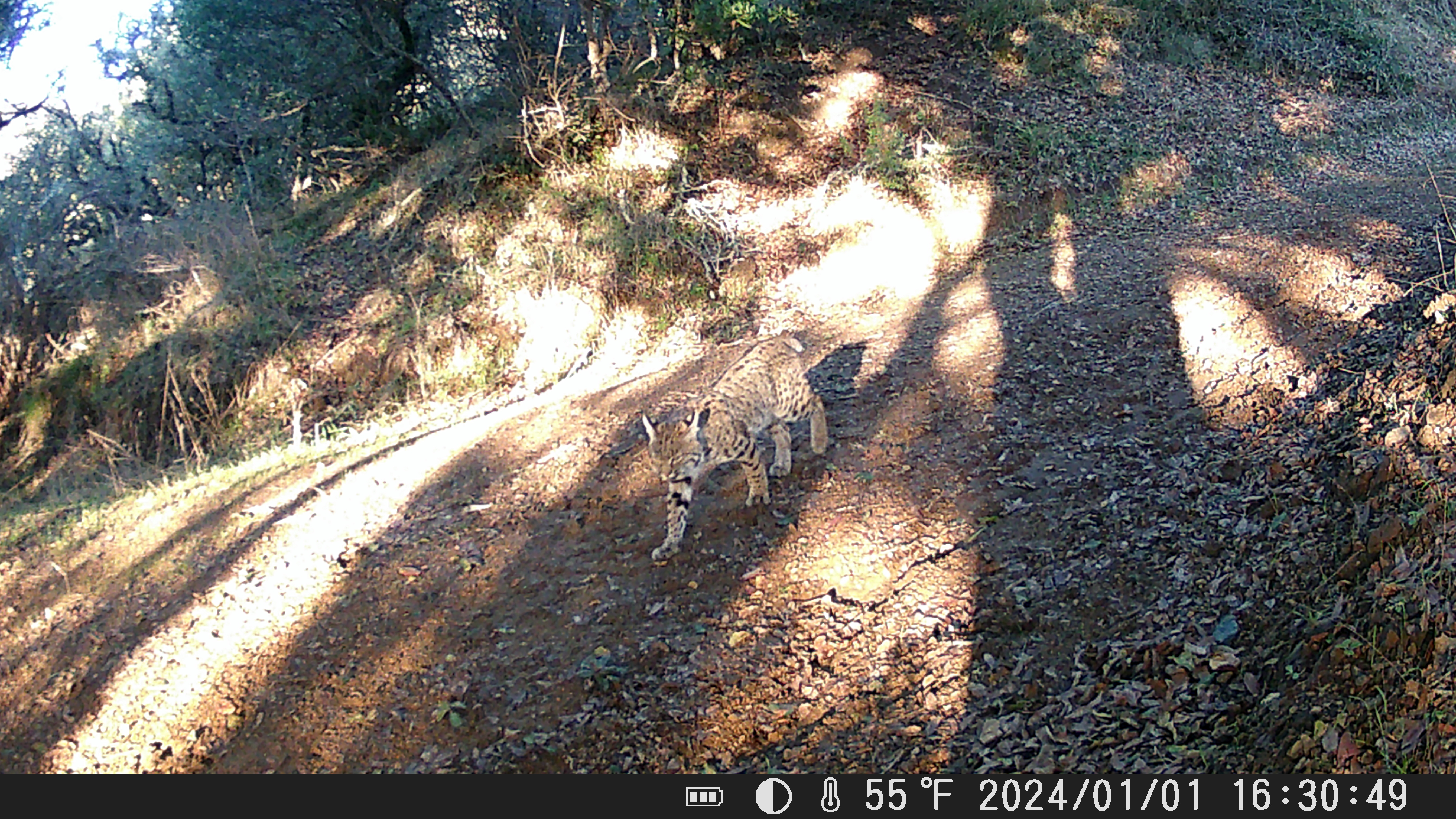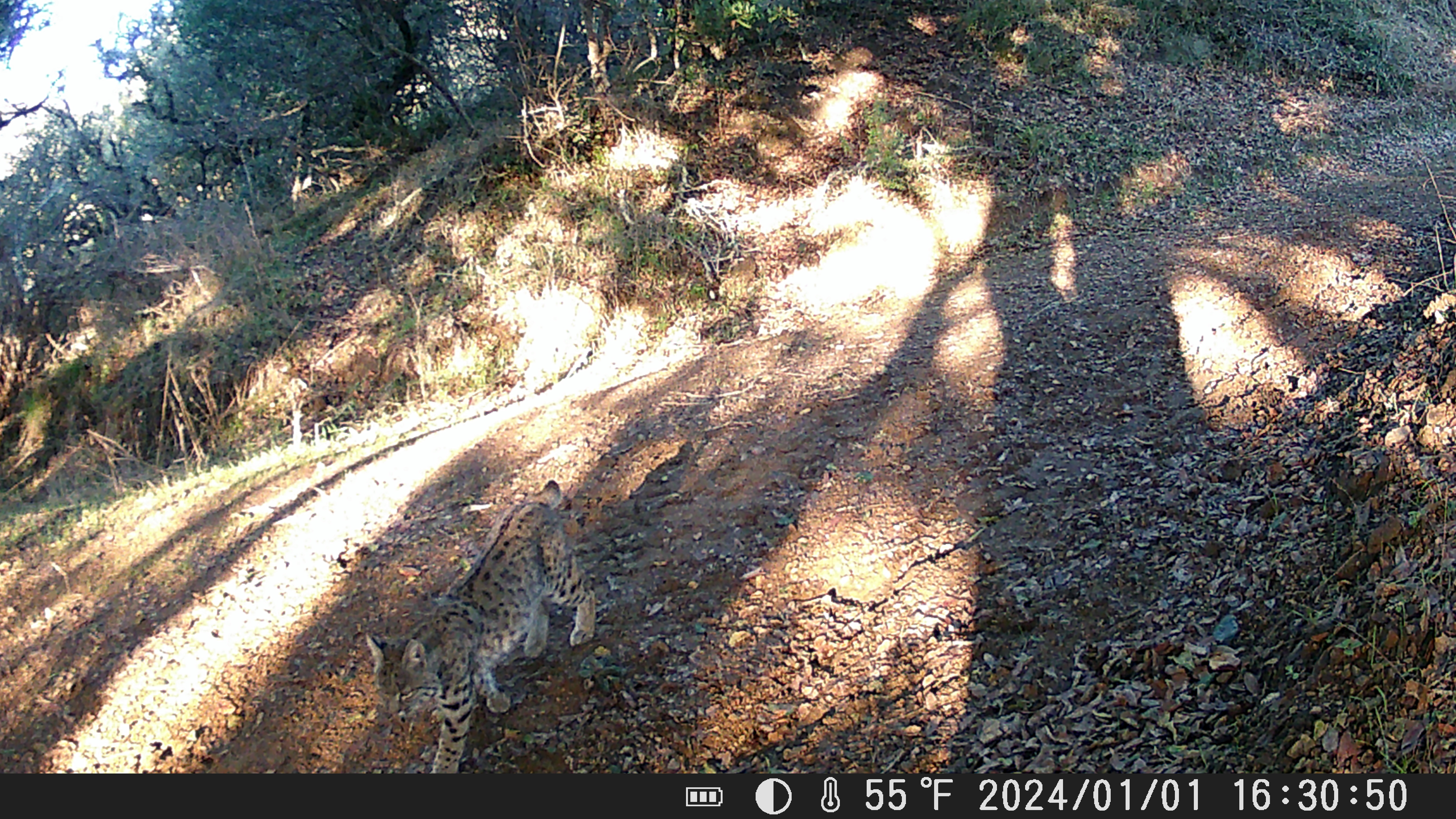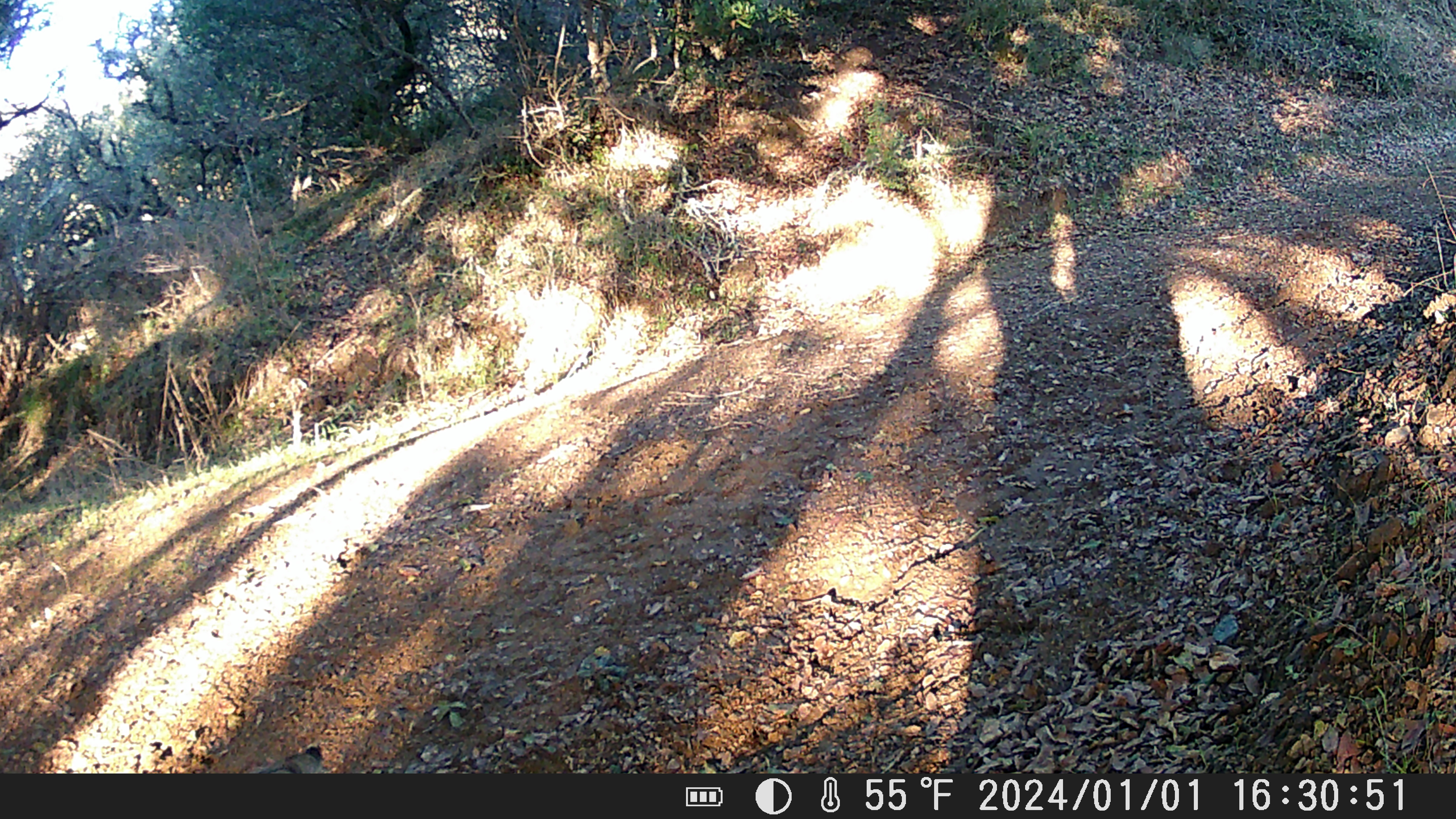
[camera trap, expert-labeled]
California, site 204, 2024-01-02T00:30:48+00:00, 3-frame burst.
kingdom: Animalia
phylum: Chordata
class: Mammalia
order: Carnivora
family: Felidae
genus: Lynx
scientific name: Lynx rufus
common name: bobcat